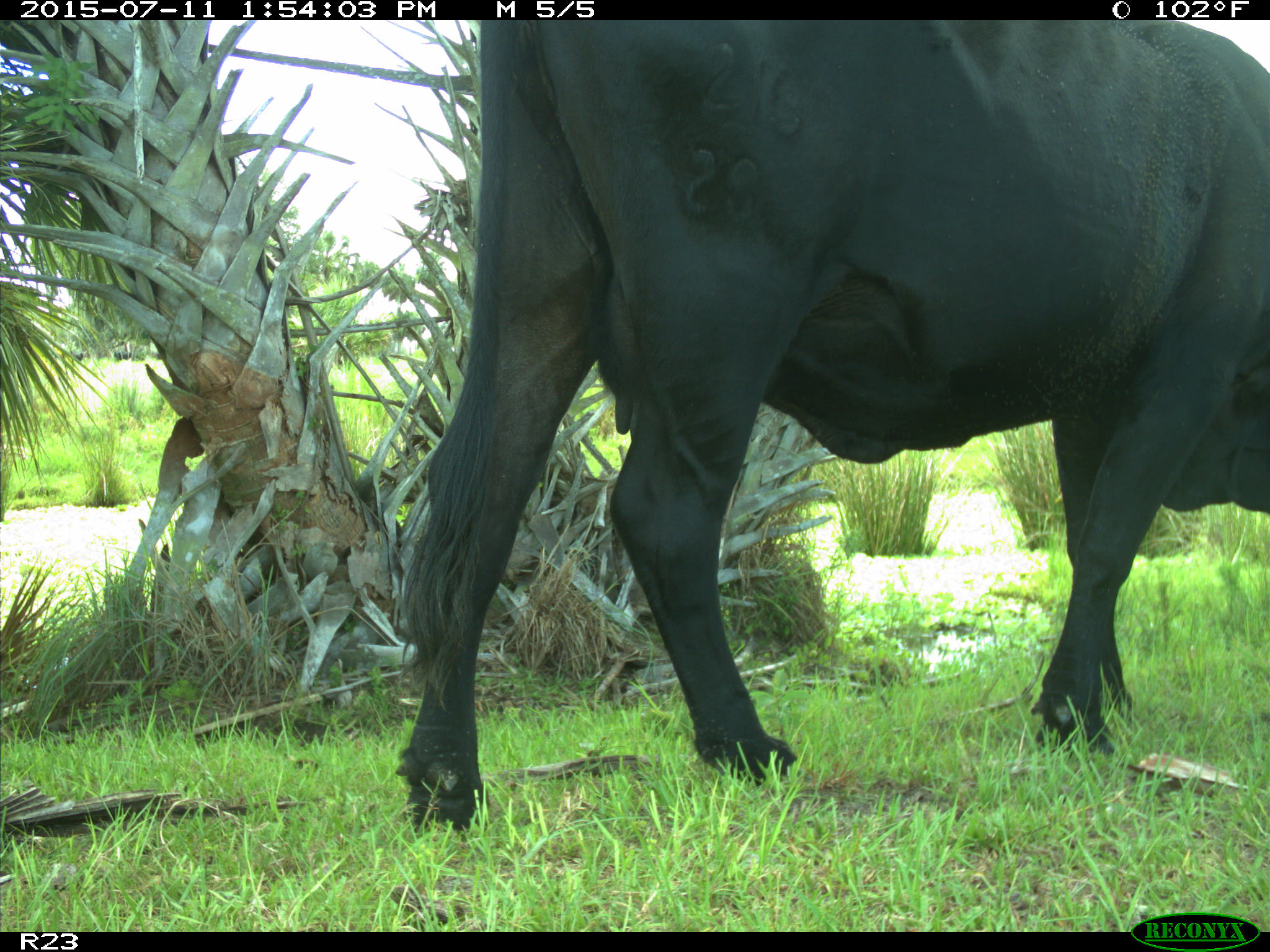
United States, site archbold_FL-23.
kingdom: Animalia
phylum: Chordata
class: Mammalia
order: Artiodactyla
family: Bovidae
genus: Bos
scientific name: Bos taurus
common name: domestic cow